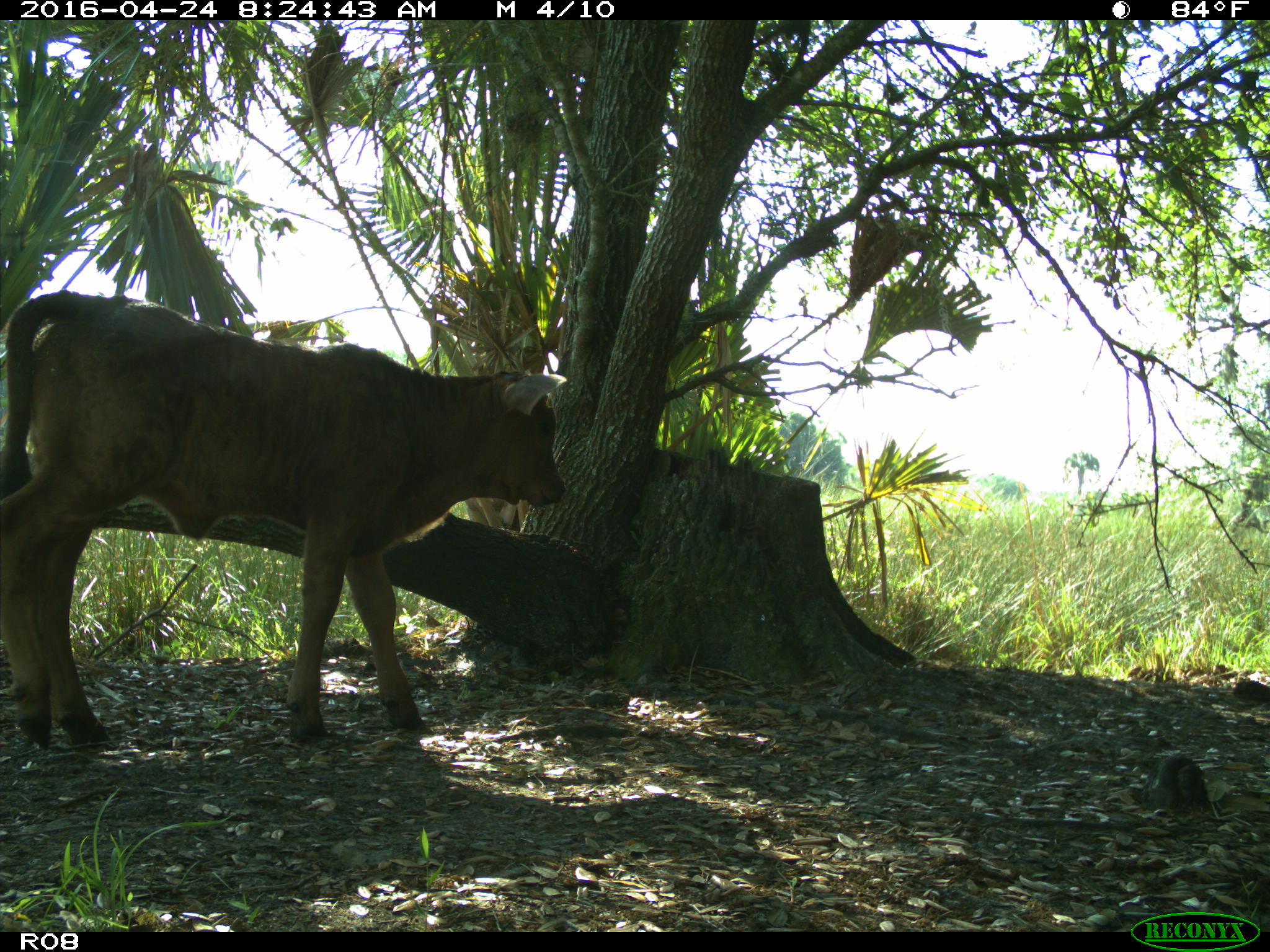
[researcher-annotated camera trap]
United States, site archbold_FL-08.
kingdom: Animalia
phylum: Chordata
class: Mammalia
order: Artiodactyla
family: Bovidae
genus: Bos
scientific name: Bos taurus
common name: domestic cow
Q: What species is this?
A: Bos taurus (domestic cow).